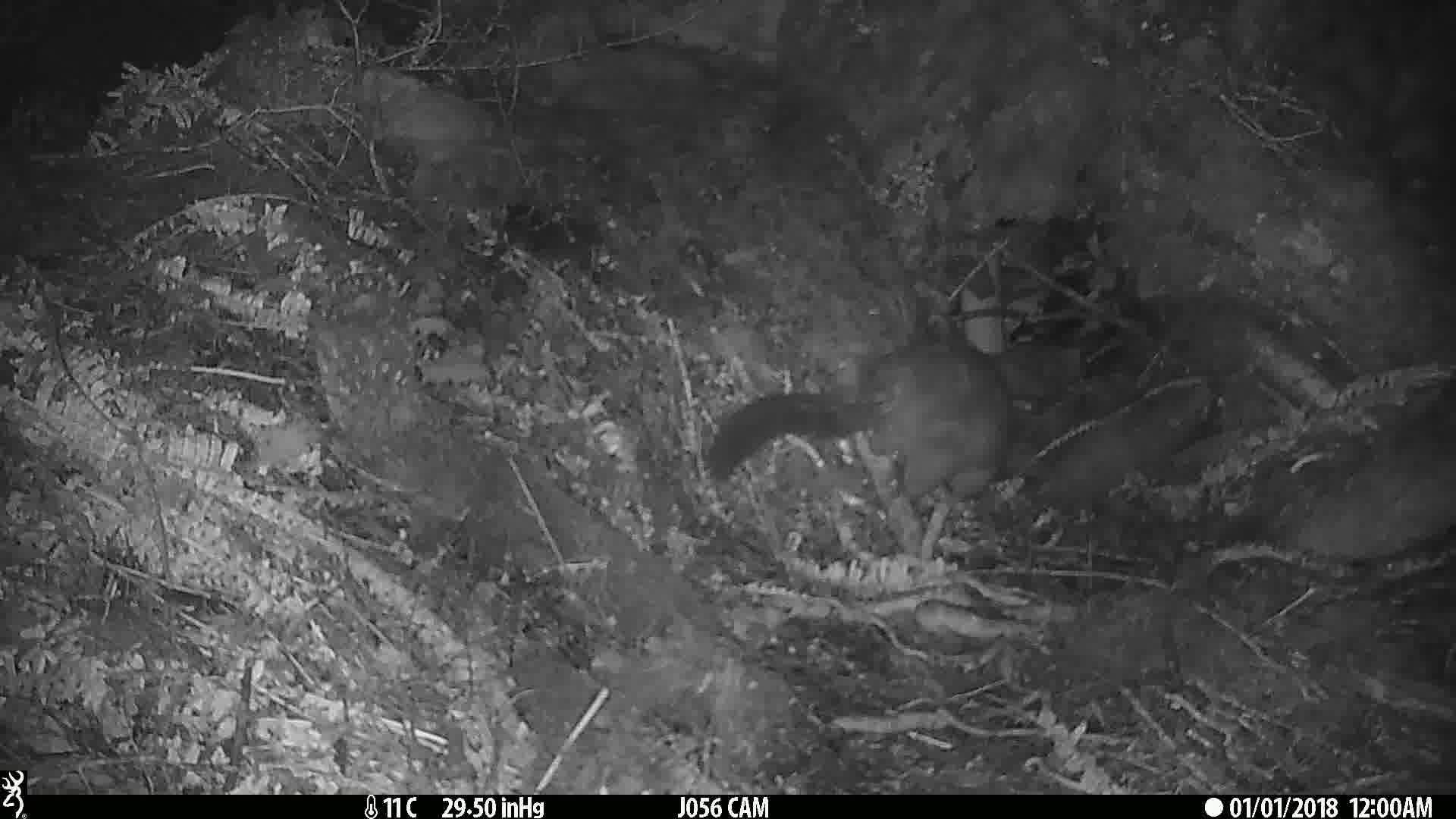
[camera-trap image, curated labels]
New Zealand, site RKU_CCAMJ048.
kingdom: Animalia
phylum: Chordata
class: Mammalia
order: Diprotodontia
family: Phalangeridae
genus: Trichosurus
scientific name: Trichosurus vulpecula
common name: common brushtail possum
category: possum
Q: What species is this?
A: Possum (common brushtail possum) (Trichosurus vulpecula).